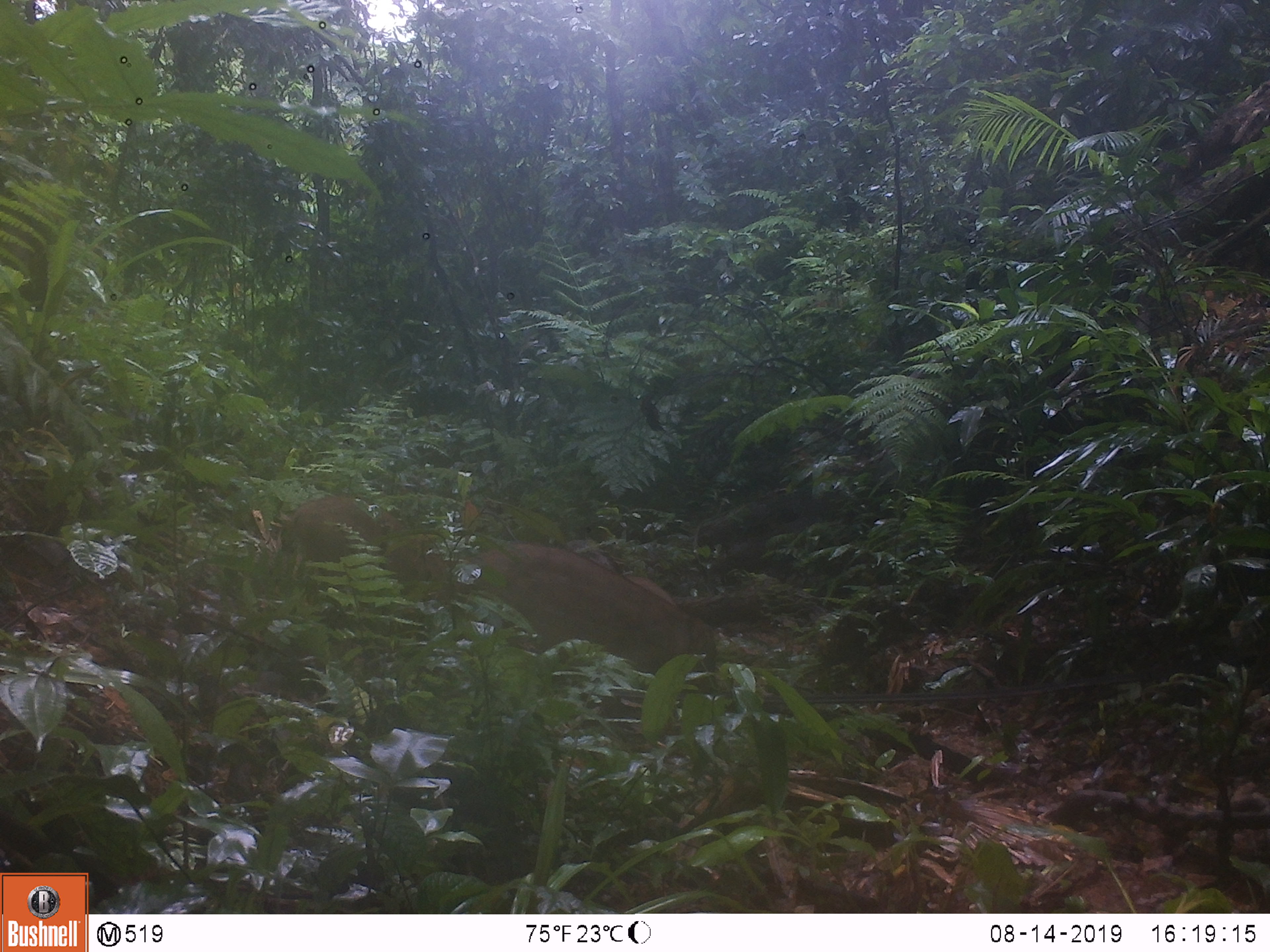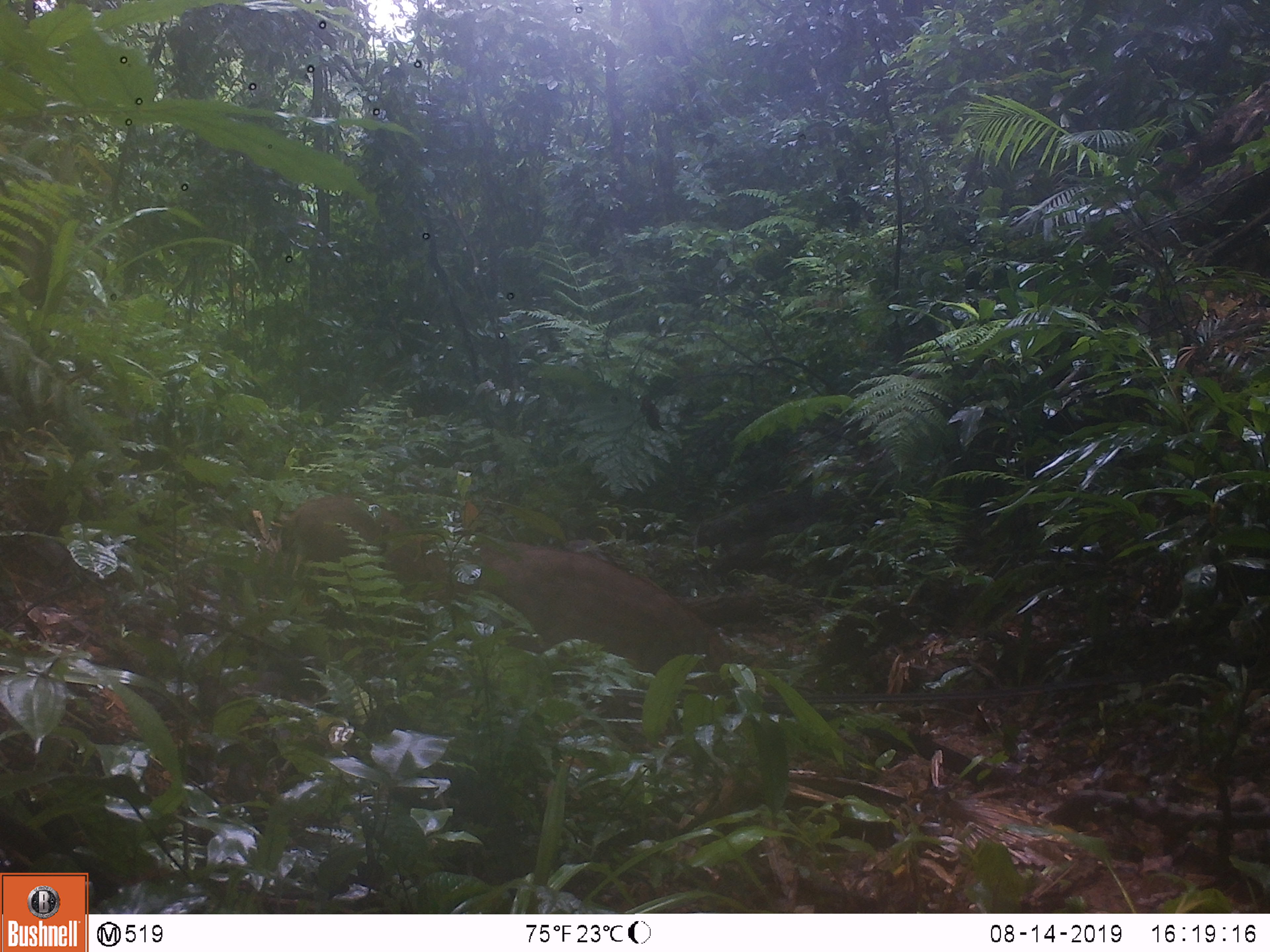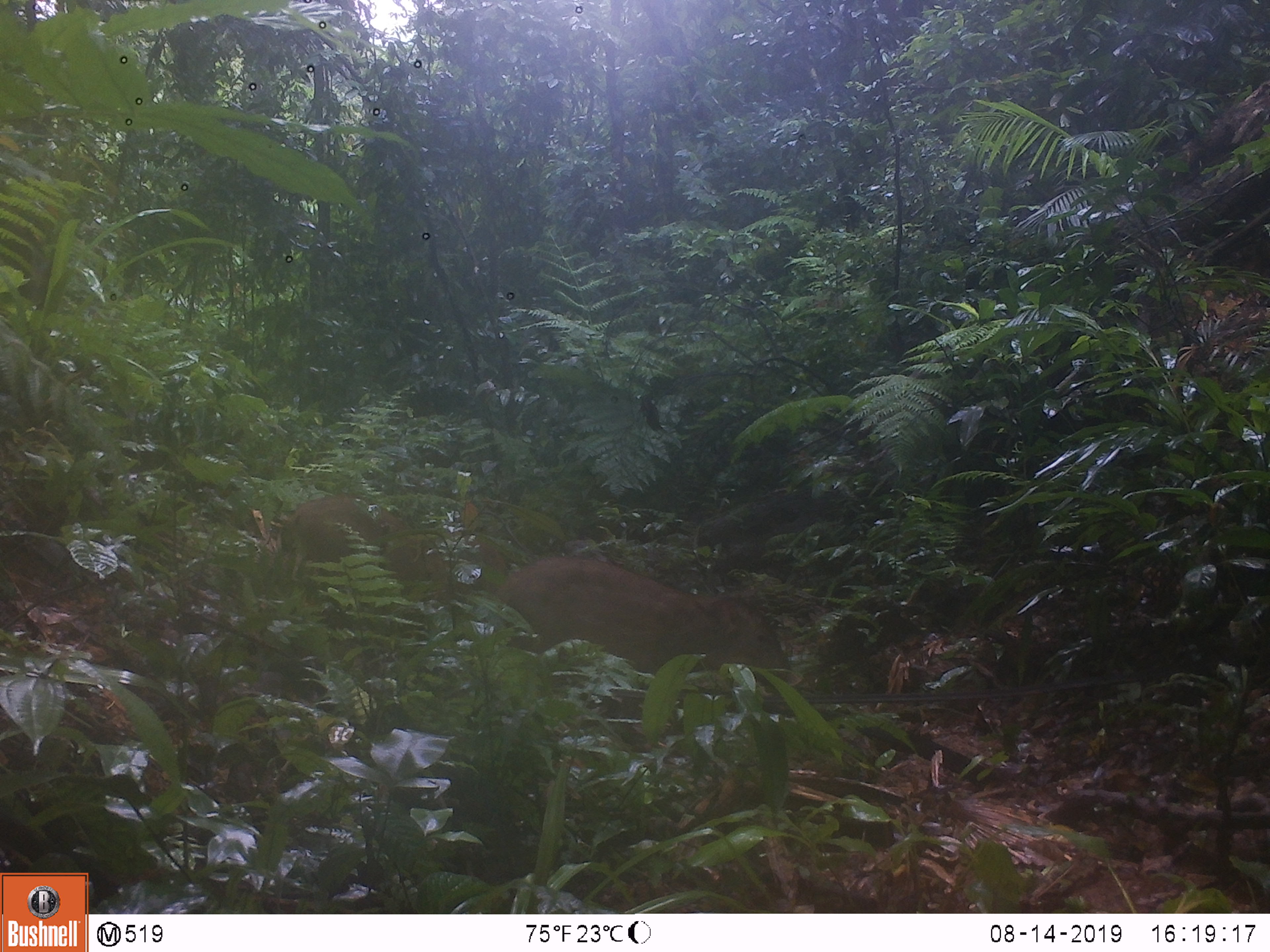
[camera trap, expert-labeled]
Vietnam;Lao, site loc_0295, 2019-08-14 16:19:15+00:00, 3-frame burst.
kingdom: Animalia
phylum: Chordata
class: Mammalia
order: Artiodactyla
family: Suidae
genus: Sus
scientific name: Sus scrofa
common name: eurasian wild pig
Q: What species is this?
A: Eurasian wild pig (Sus scrofa).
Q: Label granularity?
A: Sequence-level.